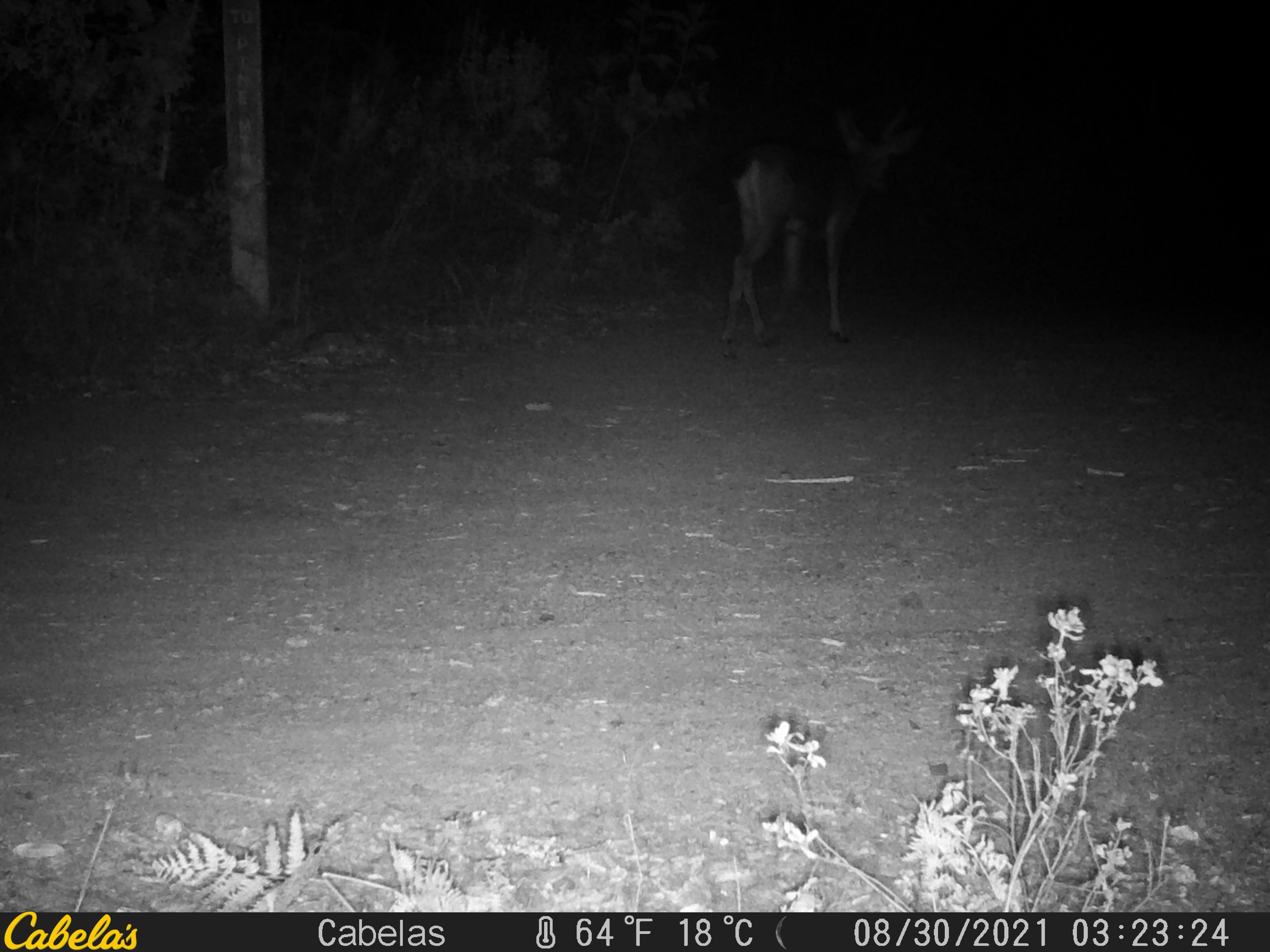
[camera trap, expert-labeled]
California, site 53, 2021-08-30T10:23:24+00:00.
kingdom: Animalia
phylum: Chordata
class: Mammalia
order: Artiodactyla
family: Cervidae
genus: Odocoileus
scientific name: Odocoileus hemionus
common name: mule deer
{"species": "mule deer (Odocoileus hemionus)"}